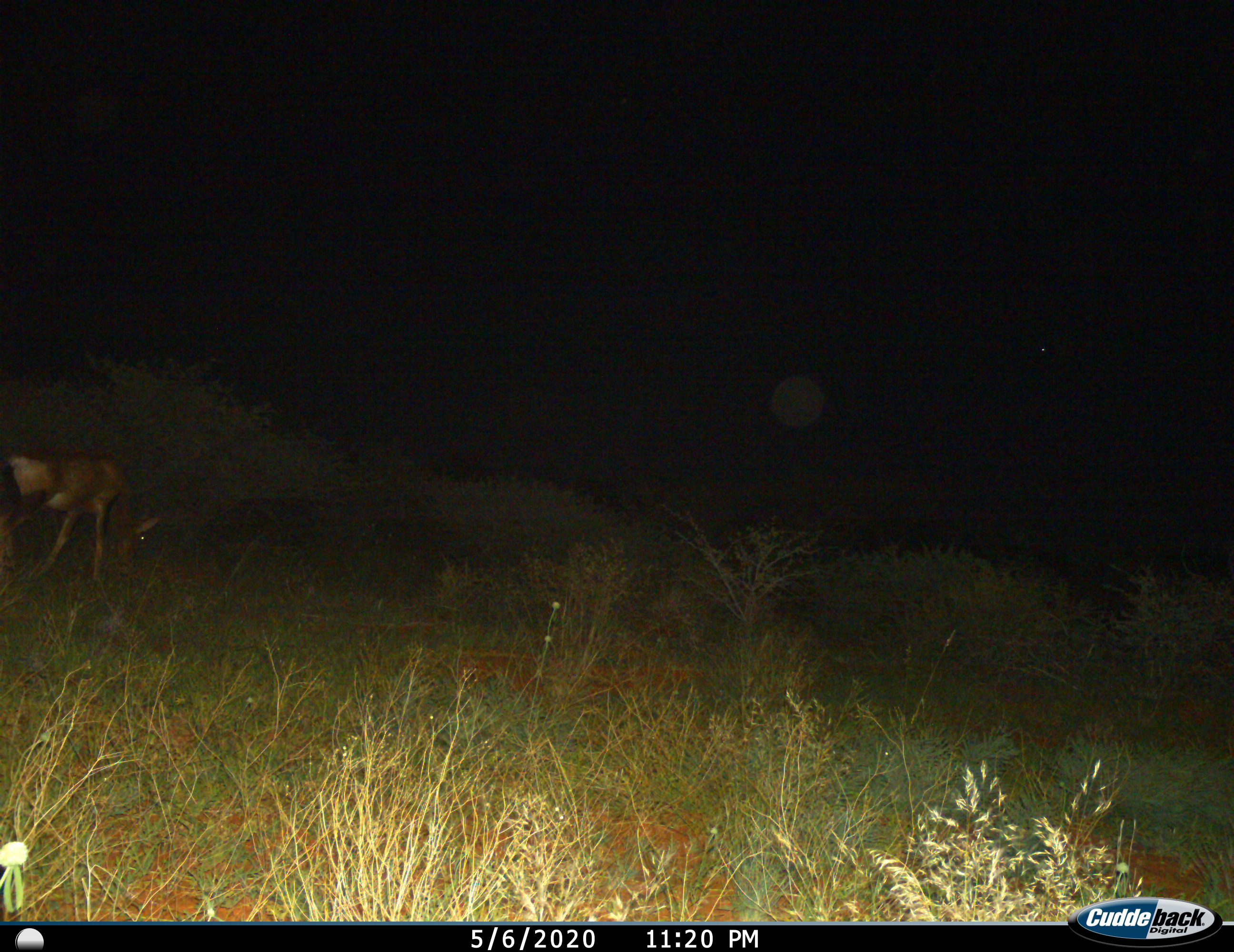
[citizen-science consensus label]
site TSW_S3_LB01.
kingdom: Animalia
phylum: Chordata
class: Mammalia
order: Artiodactyla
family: Bovidae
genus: Alcelaphus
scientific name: Alcelaphus buselaphus caama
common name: red hartebeest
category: hartebeestred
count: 1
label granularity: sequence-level